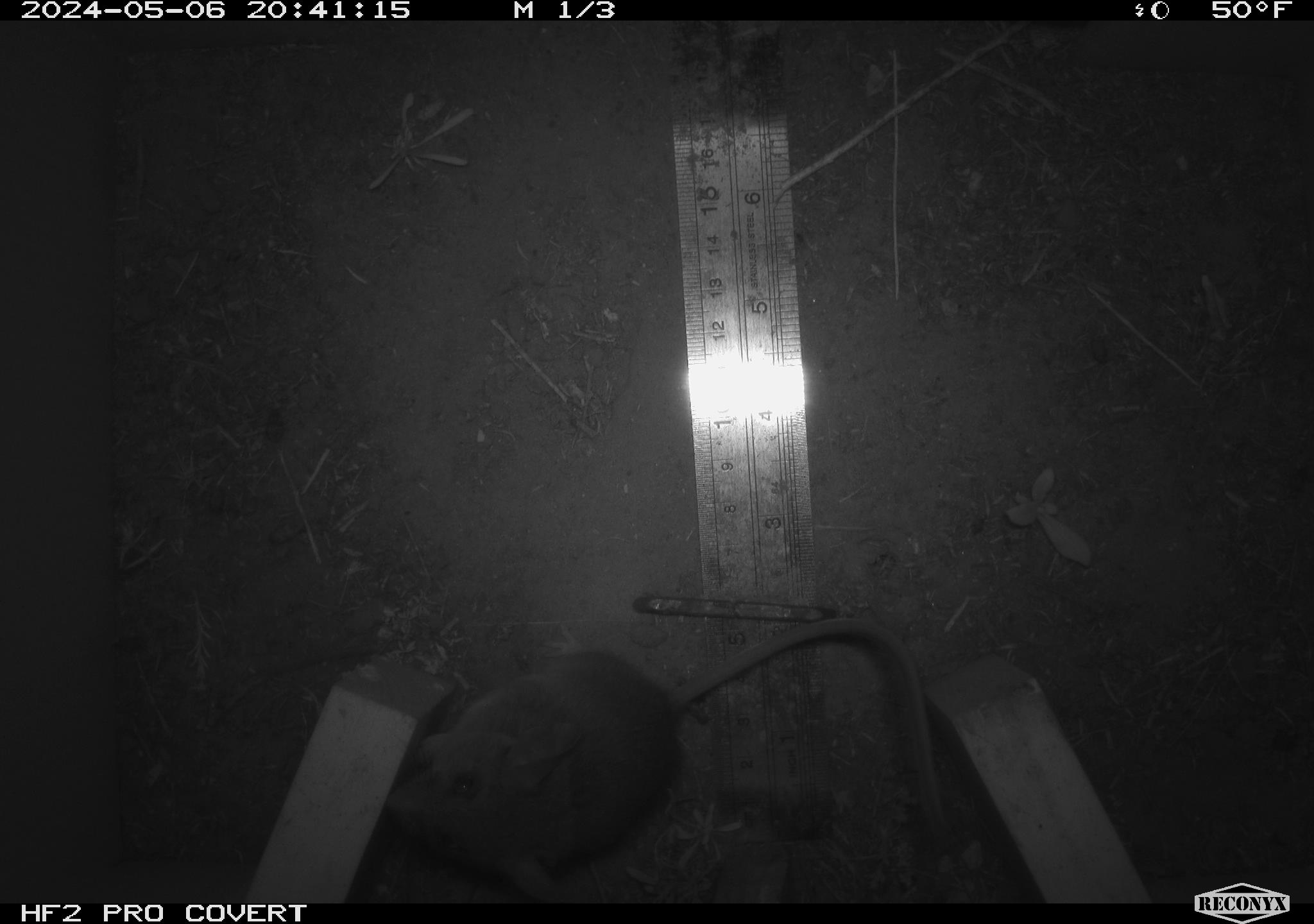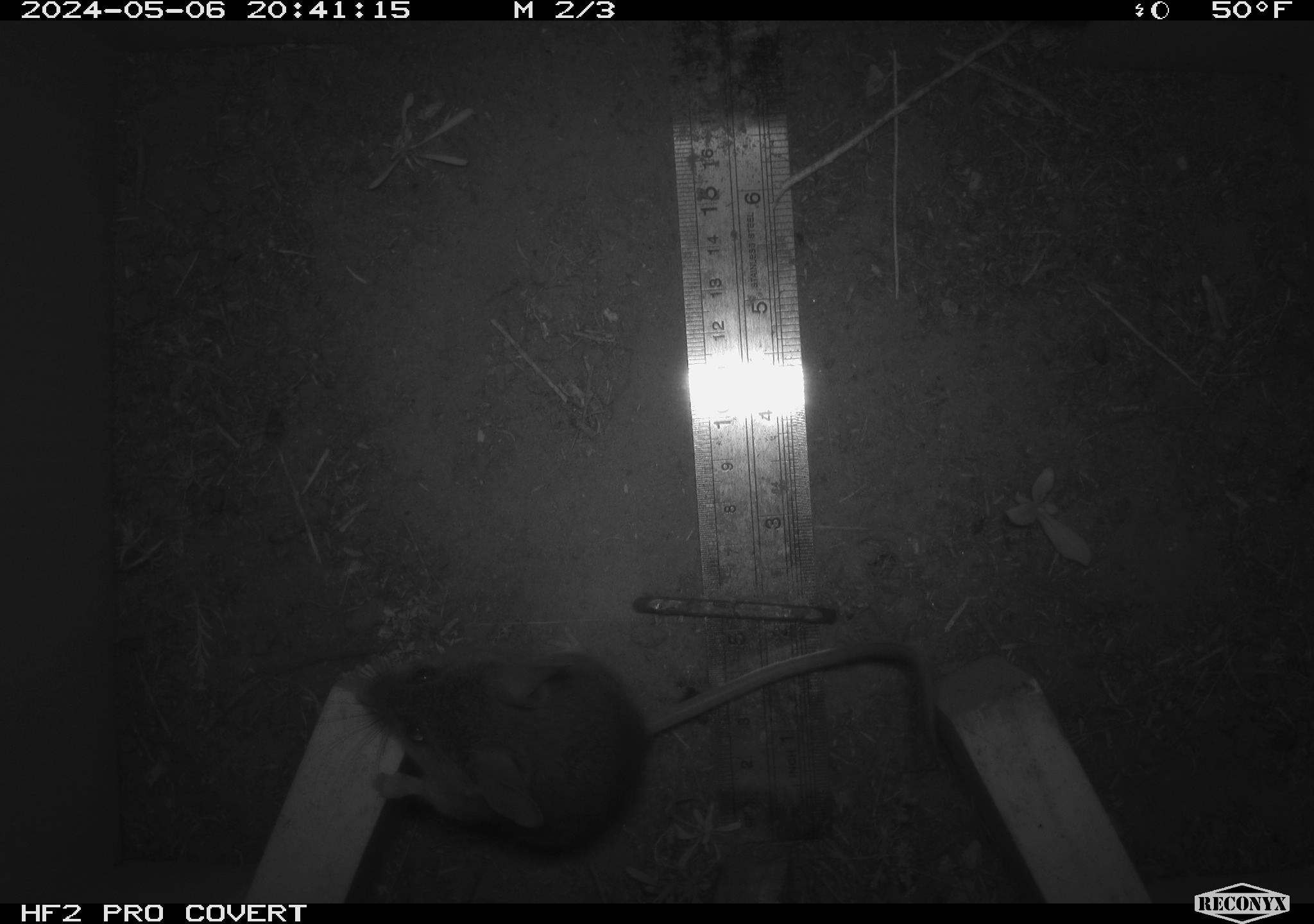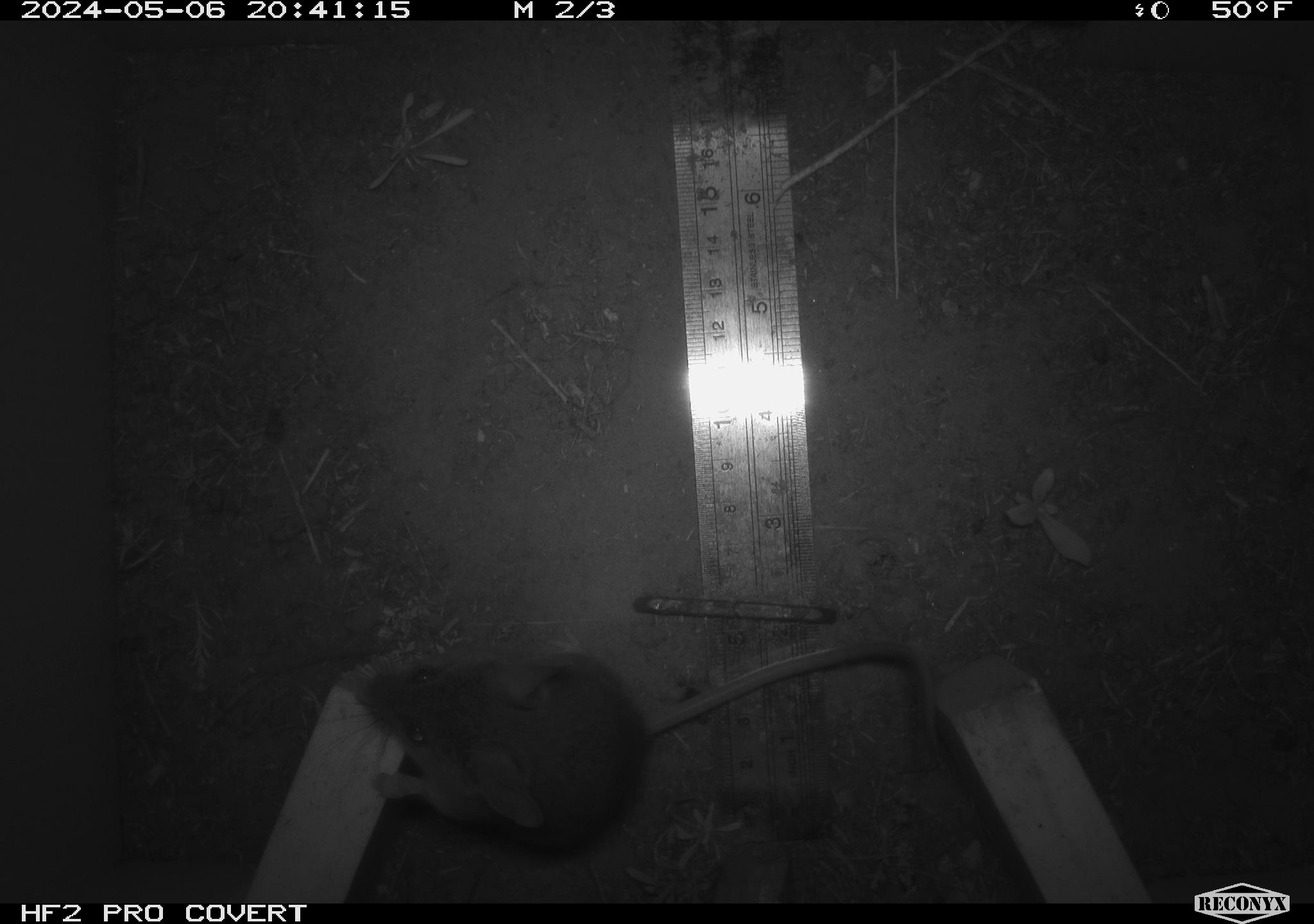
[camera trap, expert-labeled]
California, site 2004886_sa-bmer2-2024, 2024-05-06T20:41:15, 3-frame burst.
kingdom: Animalia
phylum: Chordata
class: Mammalia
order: Rodentia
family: Muridae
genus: Rattus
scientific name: Rattus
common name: rat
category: rattus species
Rattus species (rat) (Rattus).